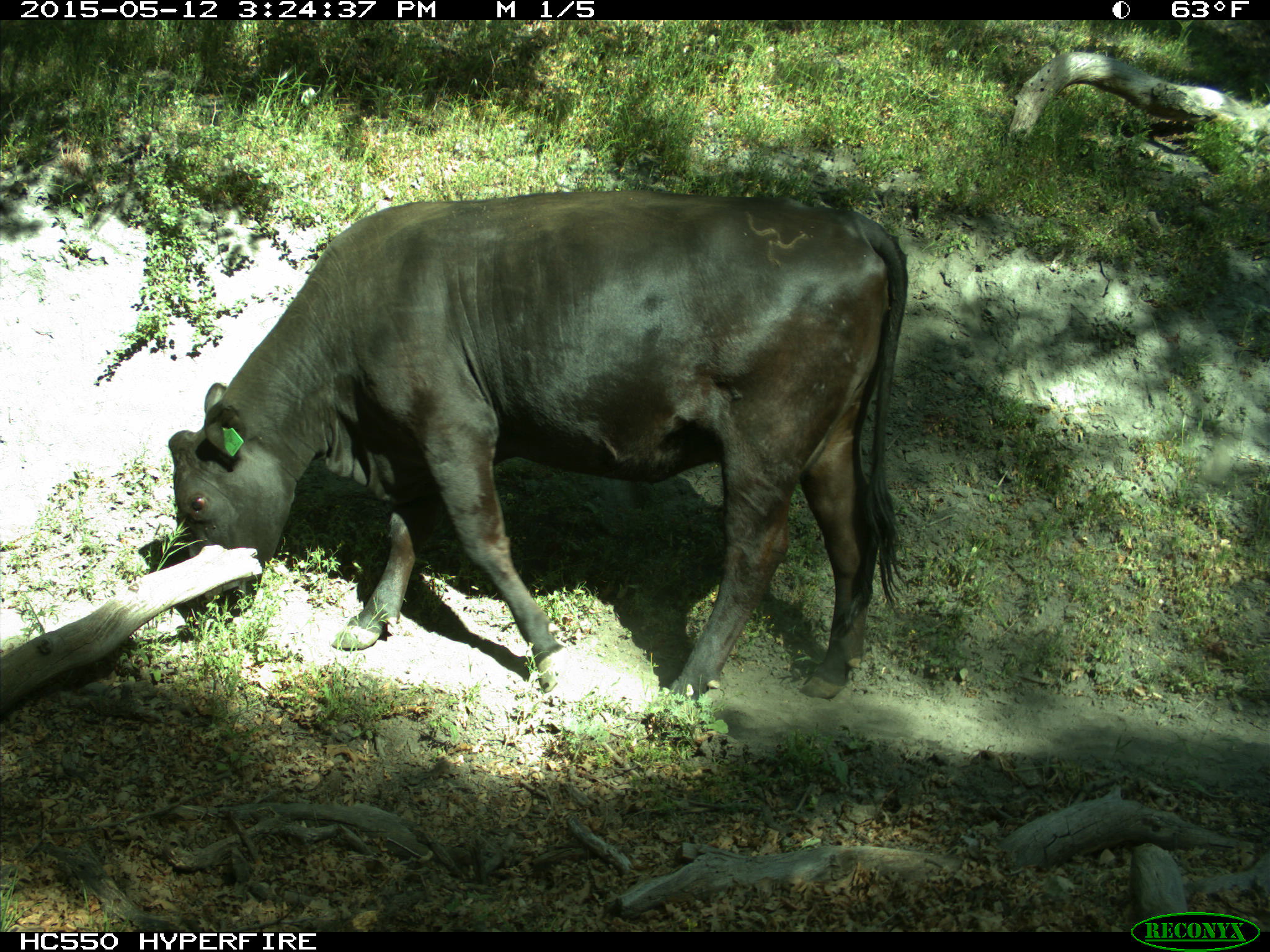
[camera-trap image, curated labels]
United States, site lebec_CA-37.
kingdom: Animalia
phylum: Chordata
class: Mammalia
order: Artiodactyla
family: Bovidae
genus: Bos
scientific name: Bos taurus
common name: domestic cow